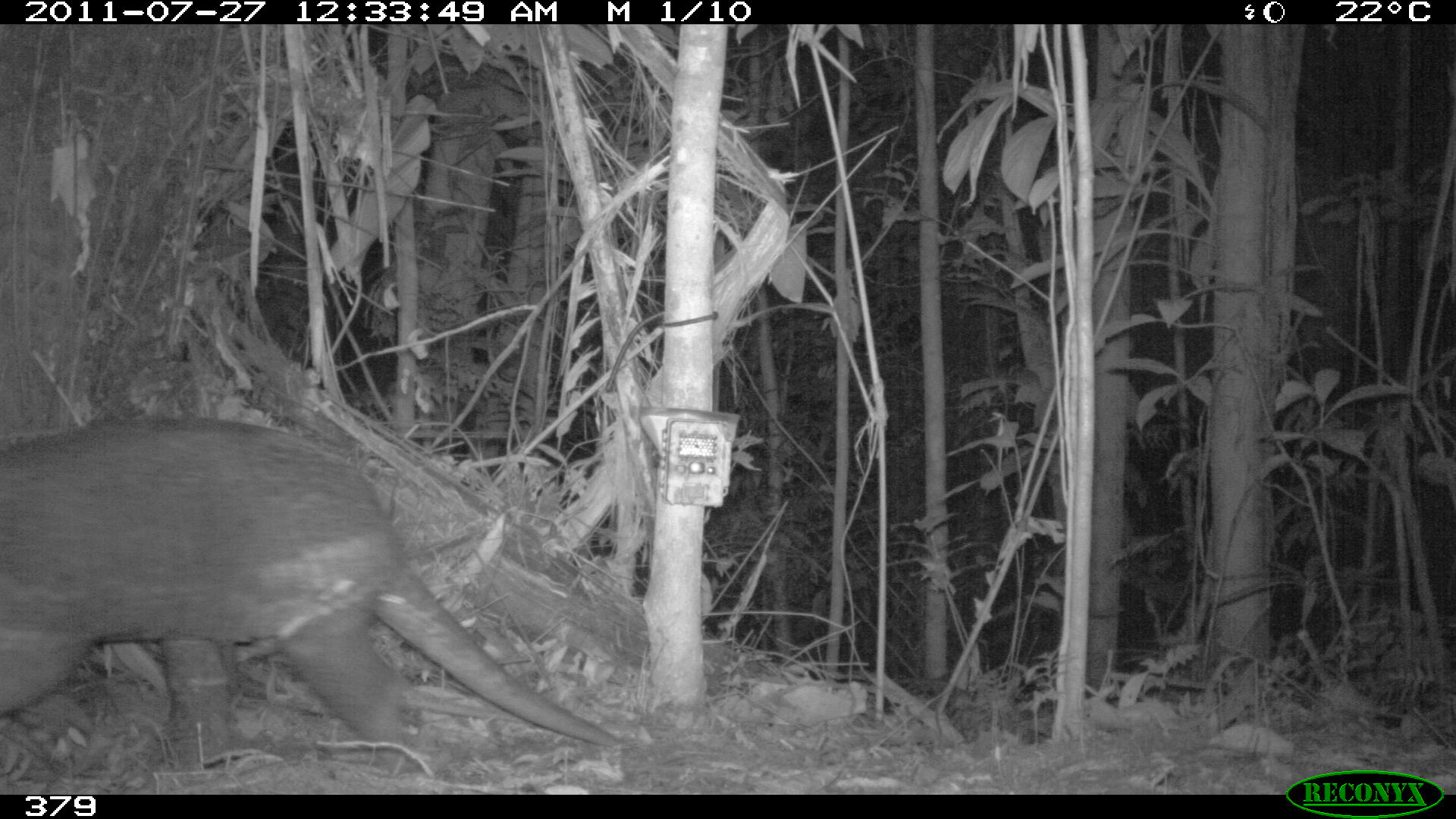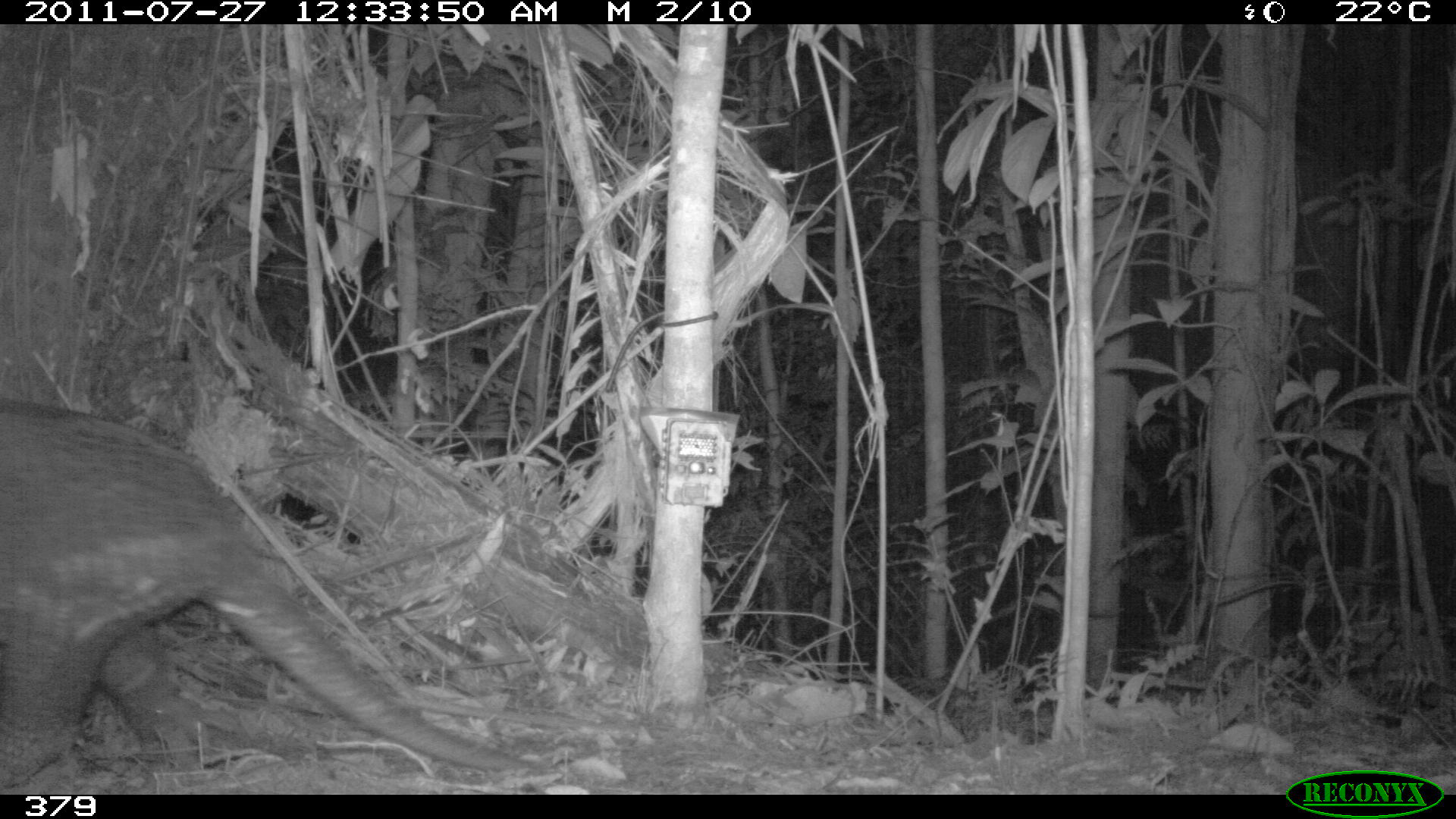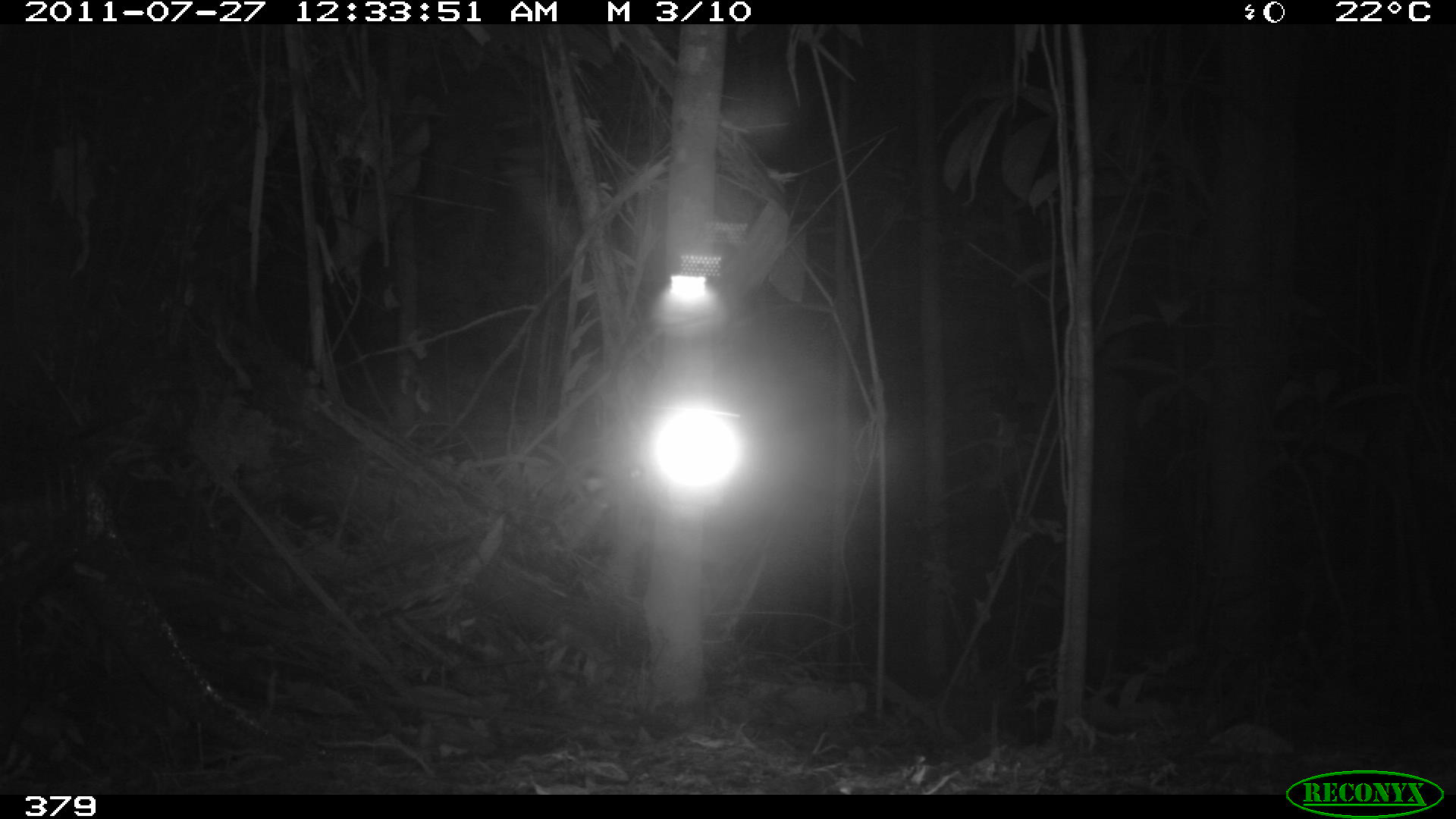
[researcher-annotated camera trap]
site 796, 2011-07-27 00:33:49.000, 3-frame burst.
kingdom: Animalia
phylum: Chordata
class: Mammalia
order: Cingulata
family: Chlamyphoridae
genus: Priodontes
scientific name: Priodontes maximus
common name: giant armadillo